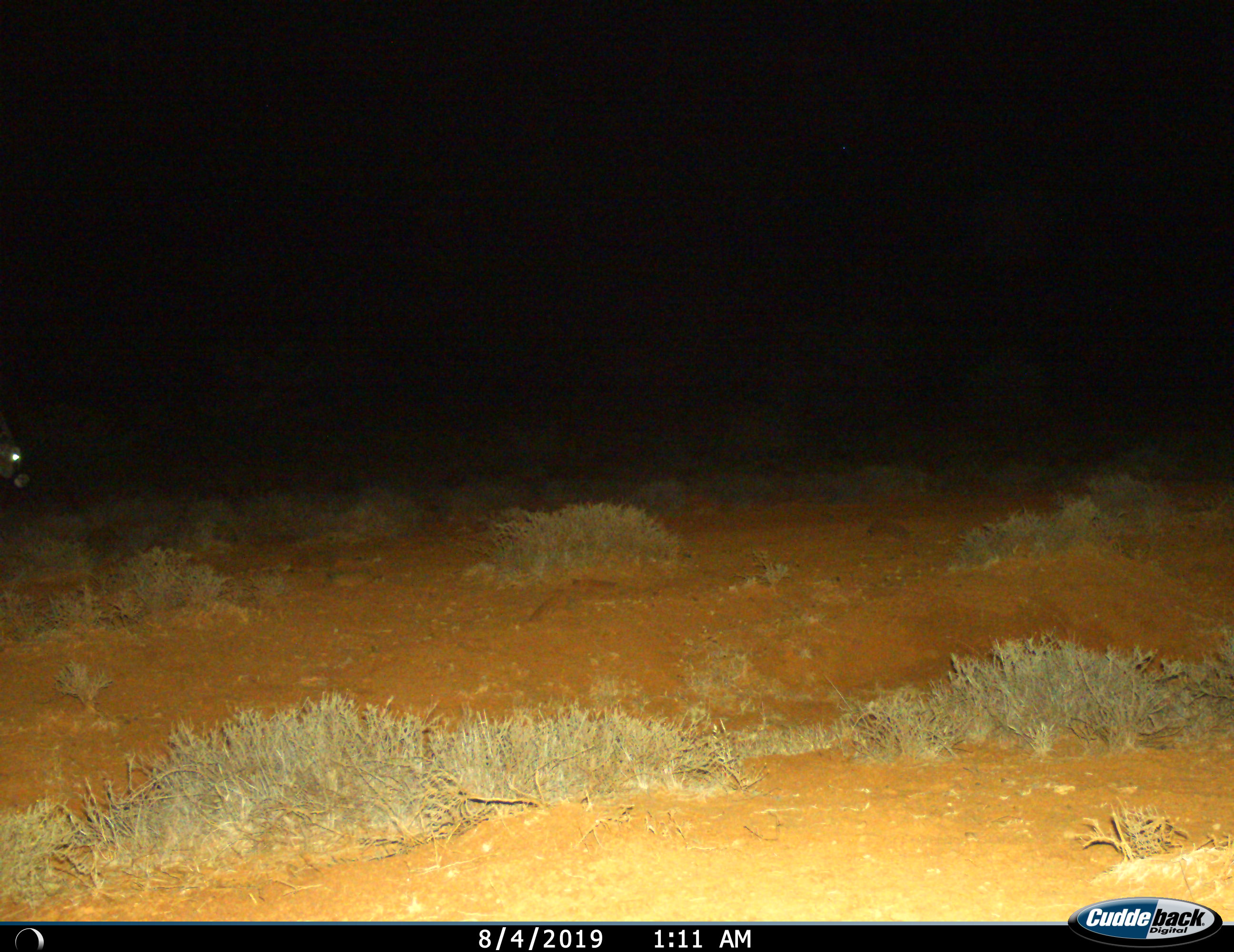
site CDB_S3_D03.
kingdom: Animalia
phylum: Chordata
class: Mammalia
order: Artiodactyla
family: Bovidae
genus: Oryx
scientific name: Oryx gazella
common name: gemsbok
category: oryx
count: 1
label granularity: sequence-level